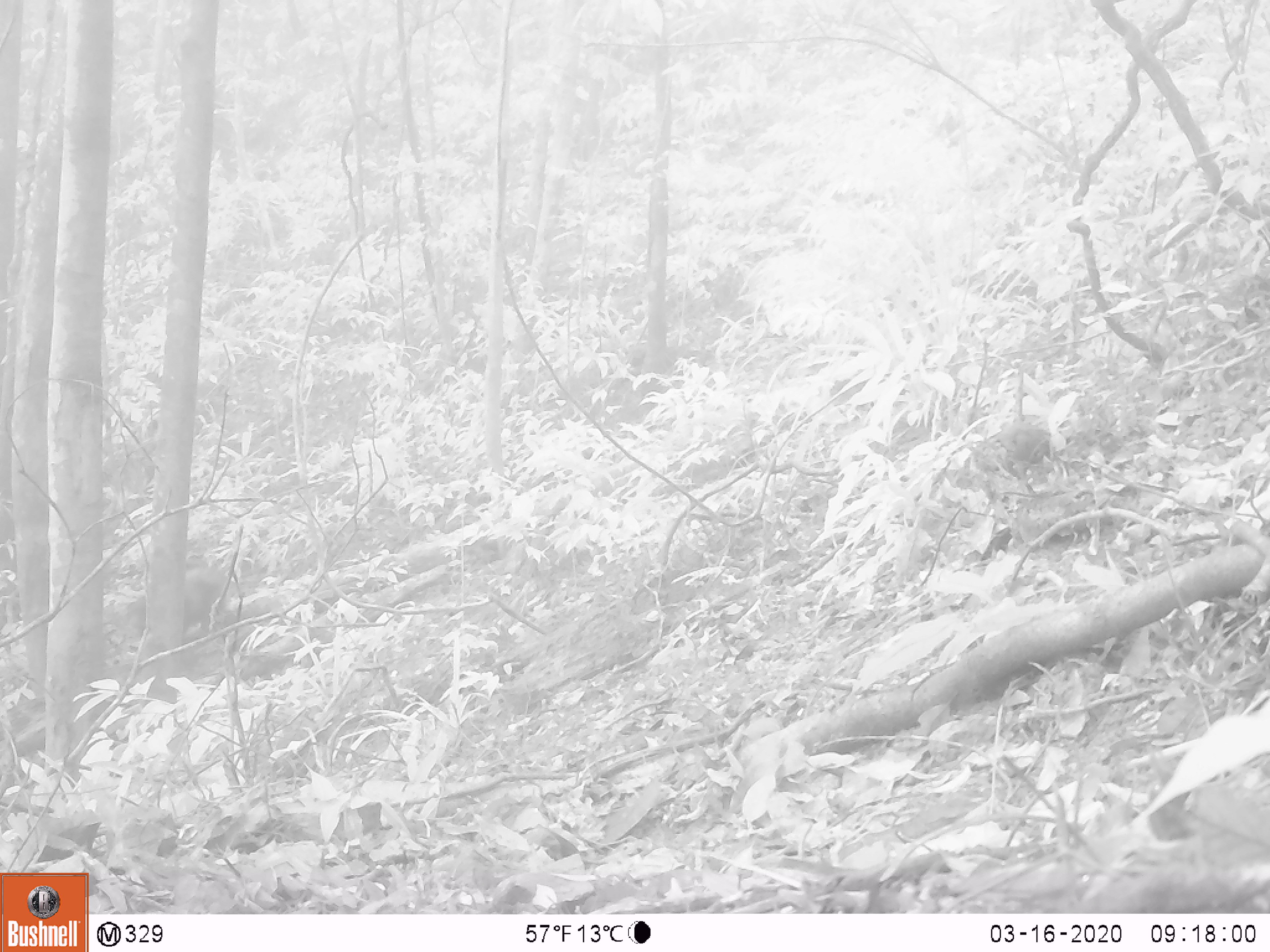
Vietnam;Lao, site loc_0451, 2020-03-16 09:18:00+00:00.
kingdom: Animalia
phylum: Chordata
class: Mammalia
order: Primates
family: Cercopithecidae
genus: Macaca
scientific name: Macaca arctoides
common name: stump-tailed macaque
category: stump tailed macaque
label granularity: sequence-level